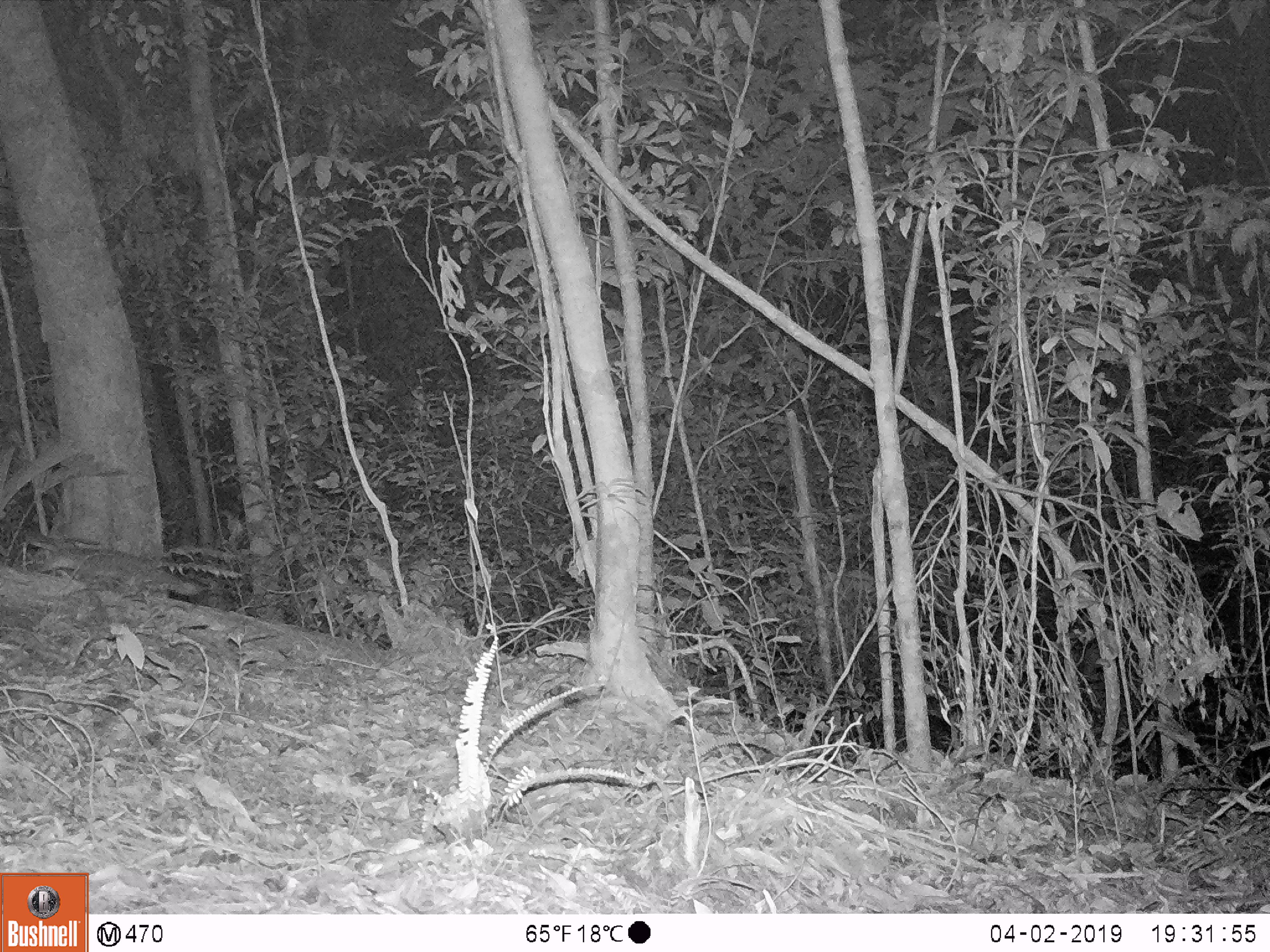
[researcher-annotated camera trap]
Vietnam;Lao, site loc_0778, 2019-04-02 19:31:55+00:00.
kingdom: Animalia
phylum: Chordata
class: Mammalia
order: Carnivora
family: Mustelidae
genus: Melogale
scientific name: Melogale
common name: ferret badger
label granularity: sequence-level